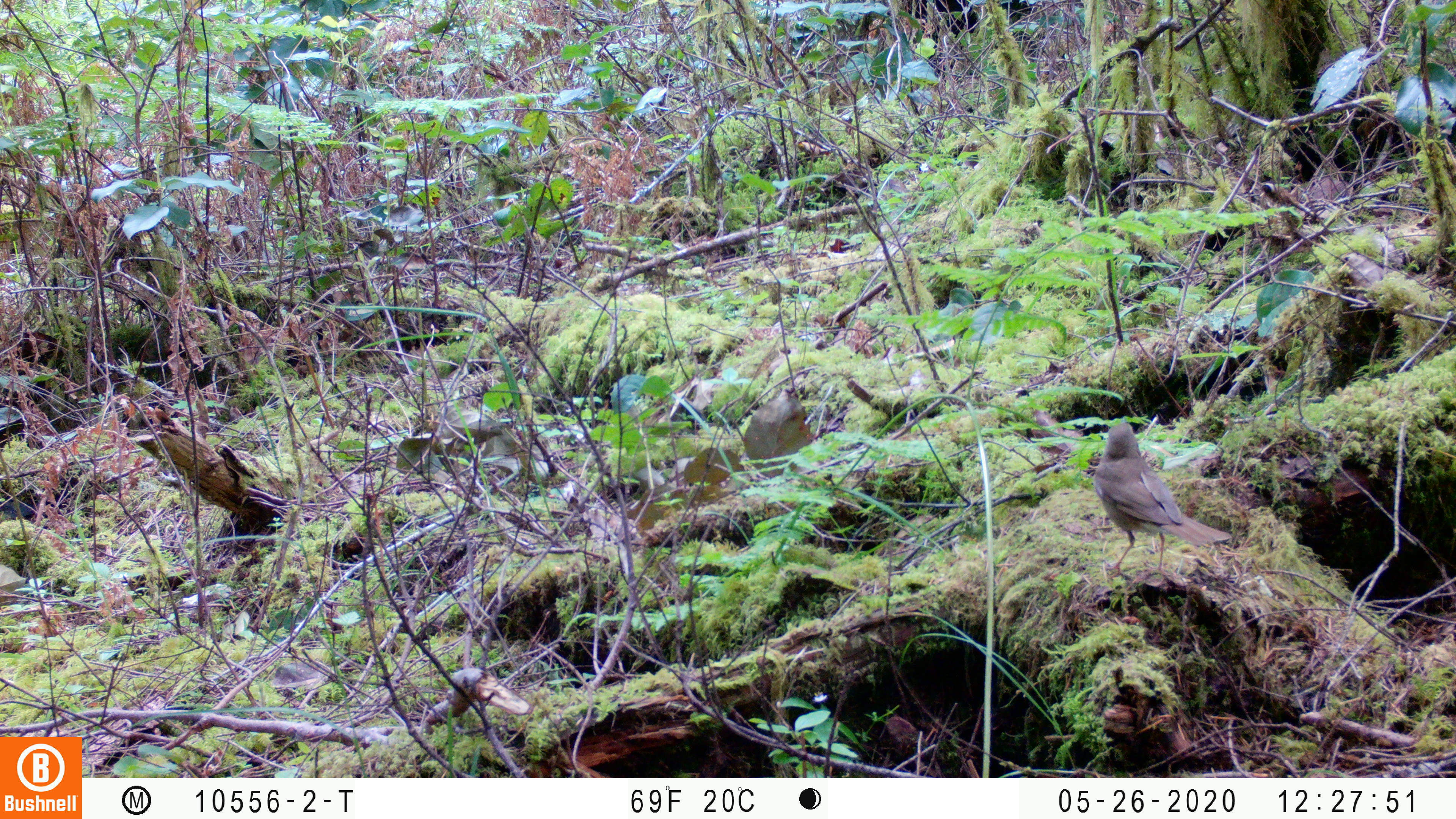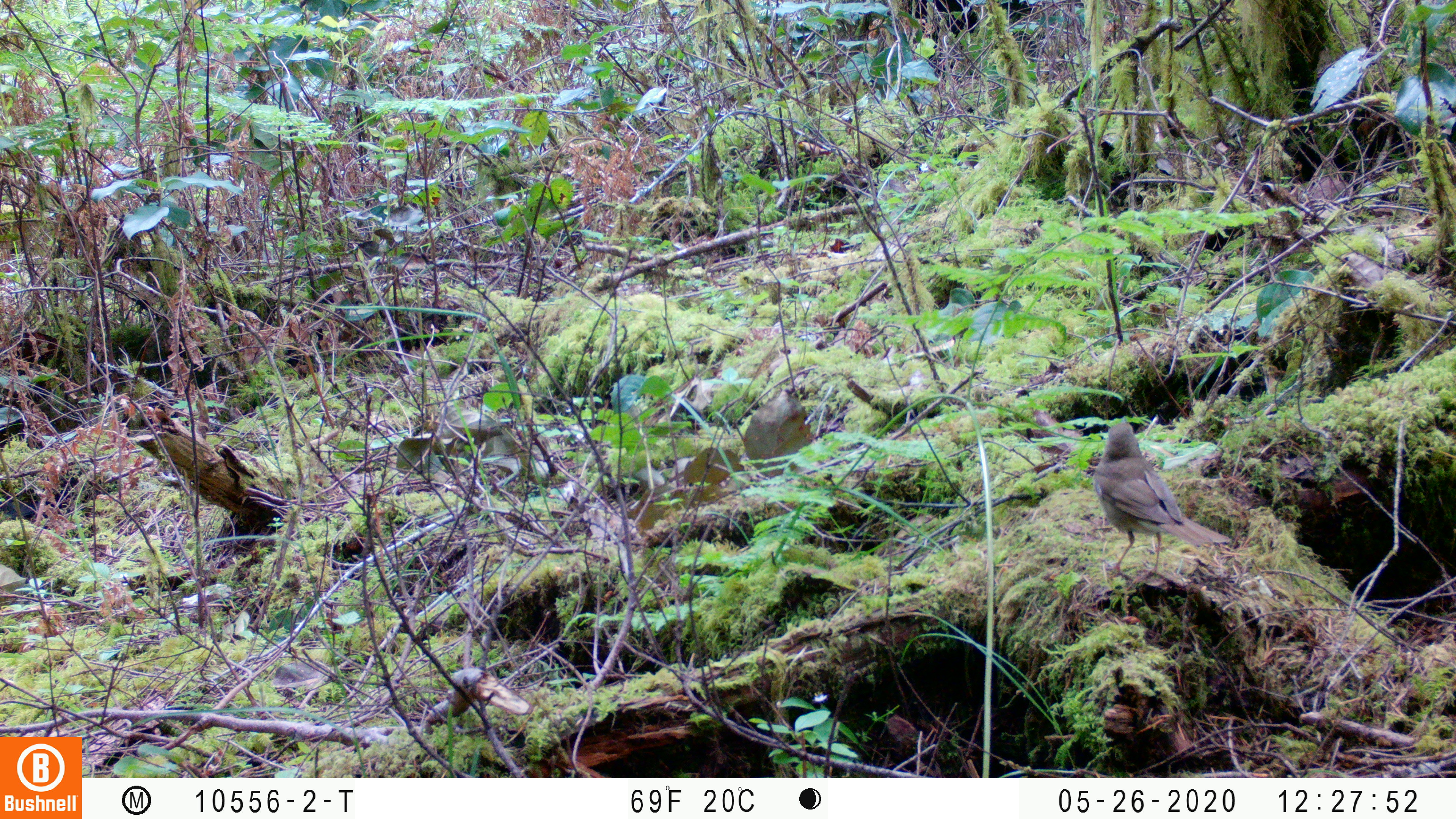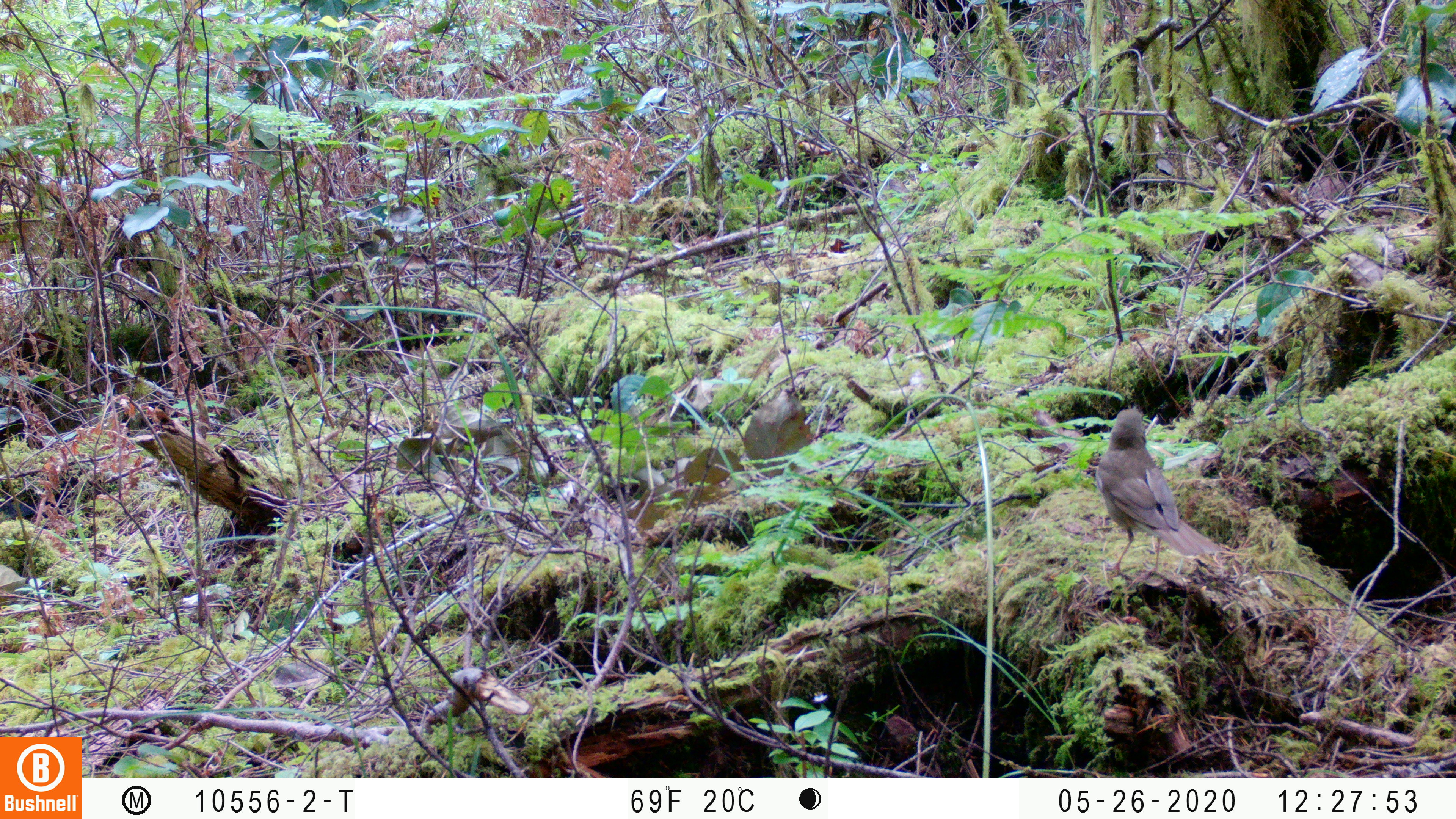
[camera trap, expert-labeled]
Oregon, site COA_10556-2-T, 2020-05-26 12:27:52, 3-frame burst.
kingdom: Animalia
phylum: Chordata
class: Aves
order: Passeriformes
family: Turdidae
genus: Catharus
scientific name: Catharus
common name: brown thrushes and nightingale-thrushes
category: catharus species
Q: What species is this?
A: Catharus species (brown thrushes and nightingale-thrushes) (Catharus).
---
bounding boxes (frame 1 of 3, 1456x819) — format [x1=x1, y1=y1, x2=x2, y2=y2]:
catharus species: [x1=1092, y1=422, x2=1237, y2=573]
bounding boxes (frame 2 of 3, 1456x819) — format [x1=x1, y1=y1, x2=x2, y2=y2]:
catharus species: [x1=1097, y1=421, x2=1227, y2=572]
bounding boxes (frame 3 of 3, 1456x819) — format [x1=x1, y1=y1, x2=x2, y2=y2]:
catharus species: [x1=1095, y1=406, x2=1215, y2=567]